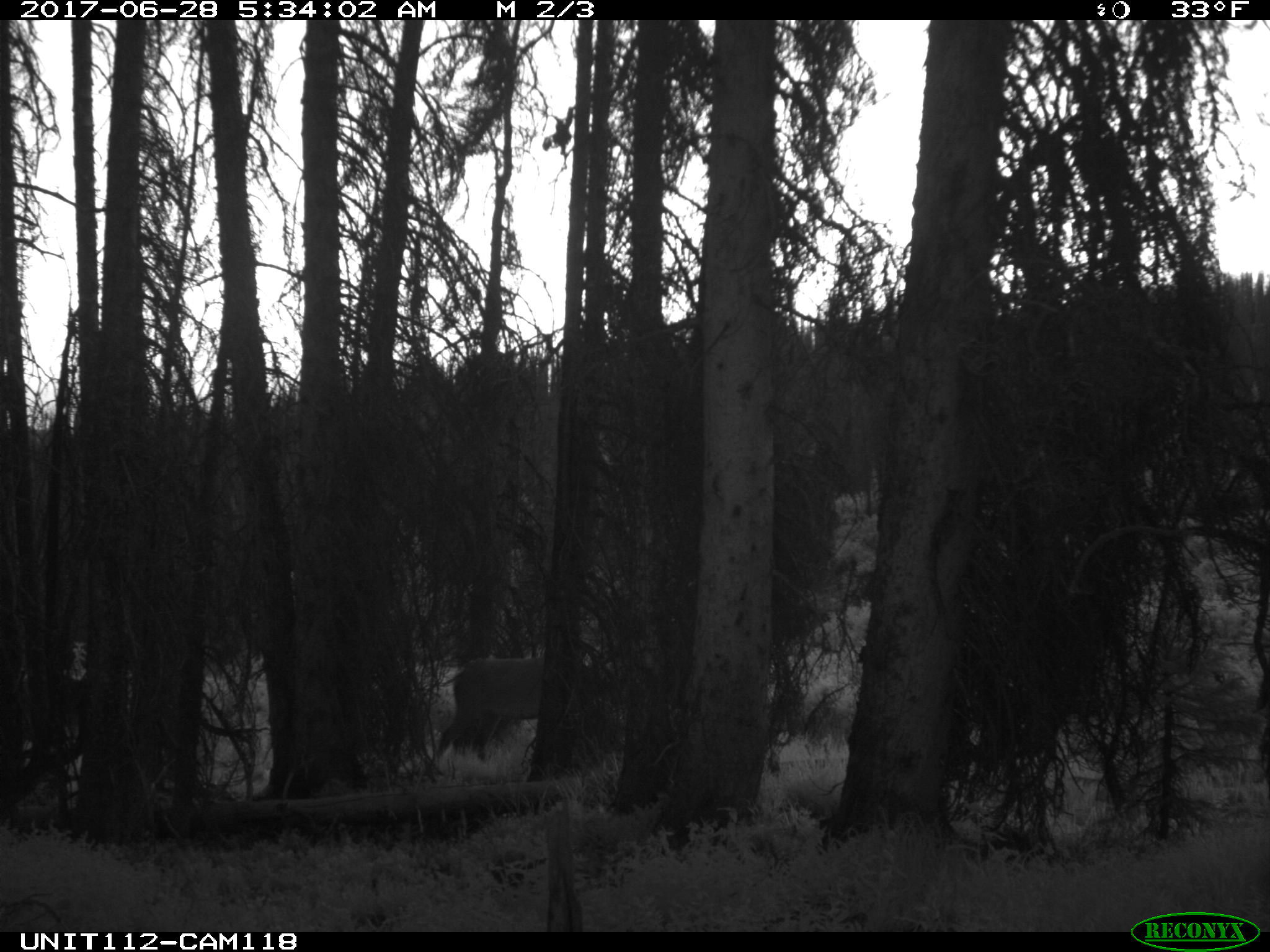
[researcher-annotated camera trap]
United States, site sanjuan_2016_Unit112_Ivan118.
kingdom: Animalia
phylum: Chordata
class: Mammalia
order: Artiodactyla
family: Cervidae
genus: Cervus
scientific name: Cervus elaphus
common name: red deer